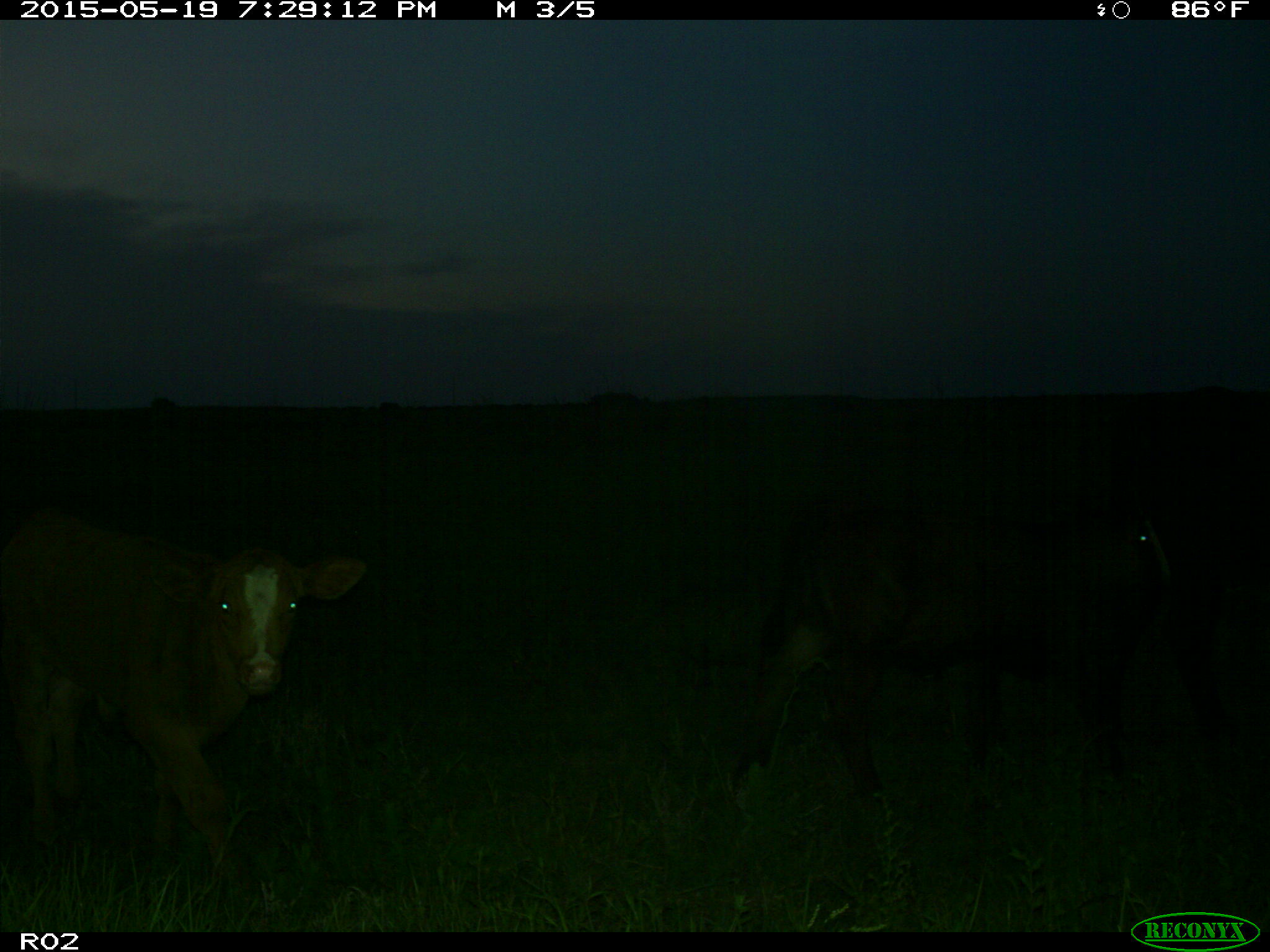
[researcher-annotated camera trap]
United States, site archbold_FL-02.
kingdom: Animalia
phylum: Chordata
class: Mammalia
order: Artiodactyla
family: Bovidae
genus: Bos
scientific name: Bos taurus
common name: domestic cow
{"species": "Bos taurus (domestic cow)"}